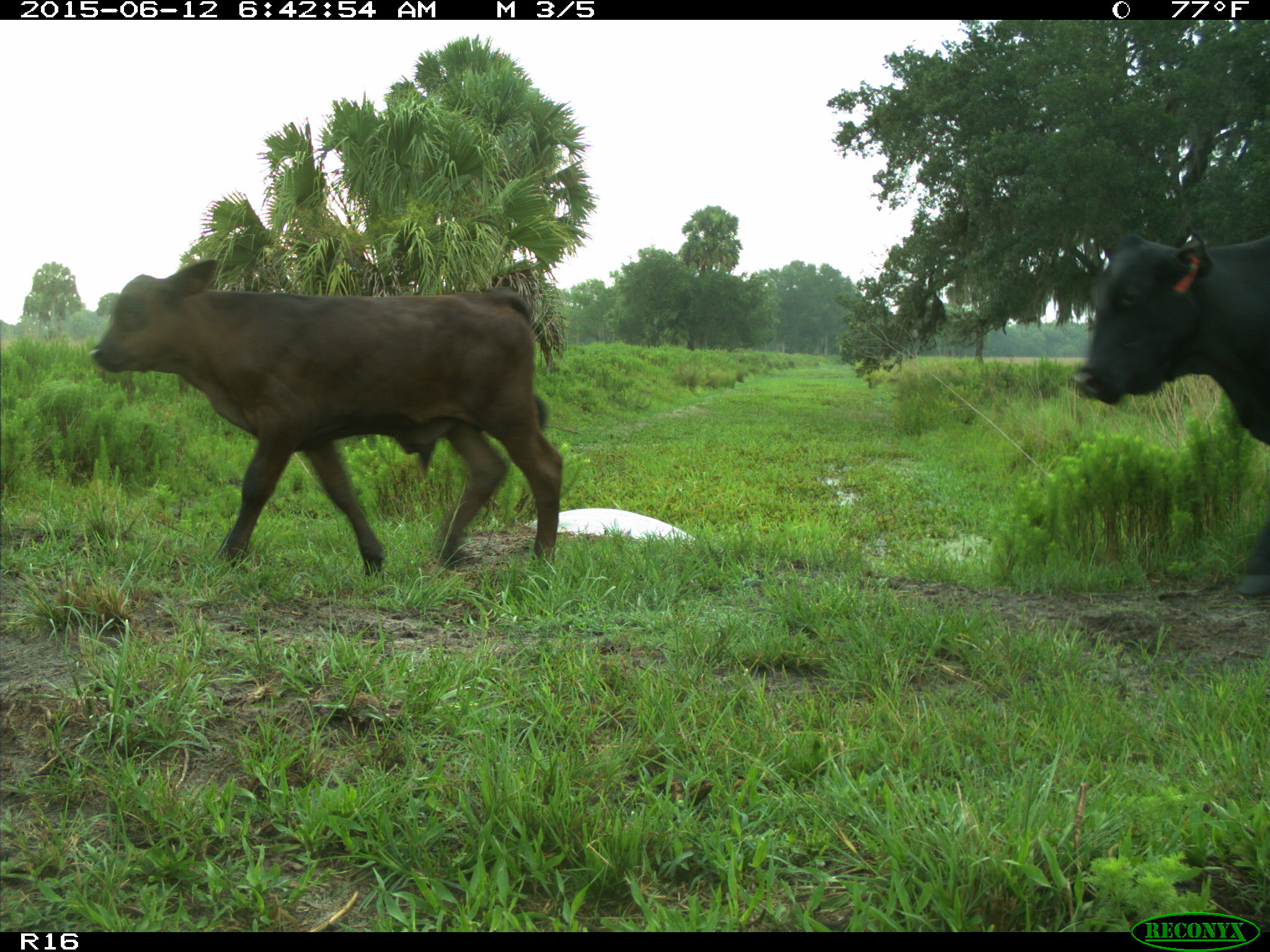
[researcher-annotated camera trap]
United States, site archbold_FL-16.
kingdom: Animalia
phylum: Chordata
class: Mammalia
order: Artiodactyla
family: Bovidae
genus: Bos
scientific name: Bos taurus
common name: domestic cow